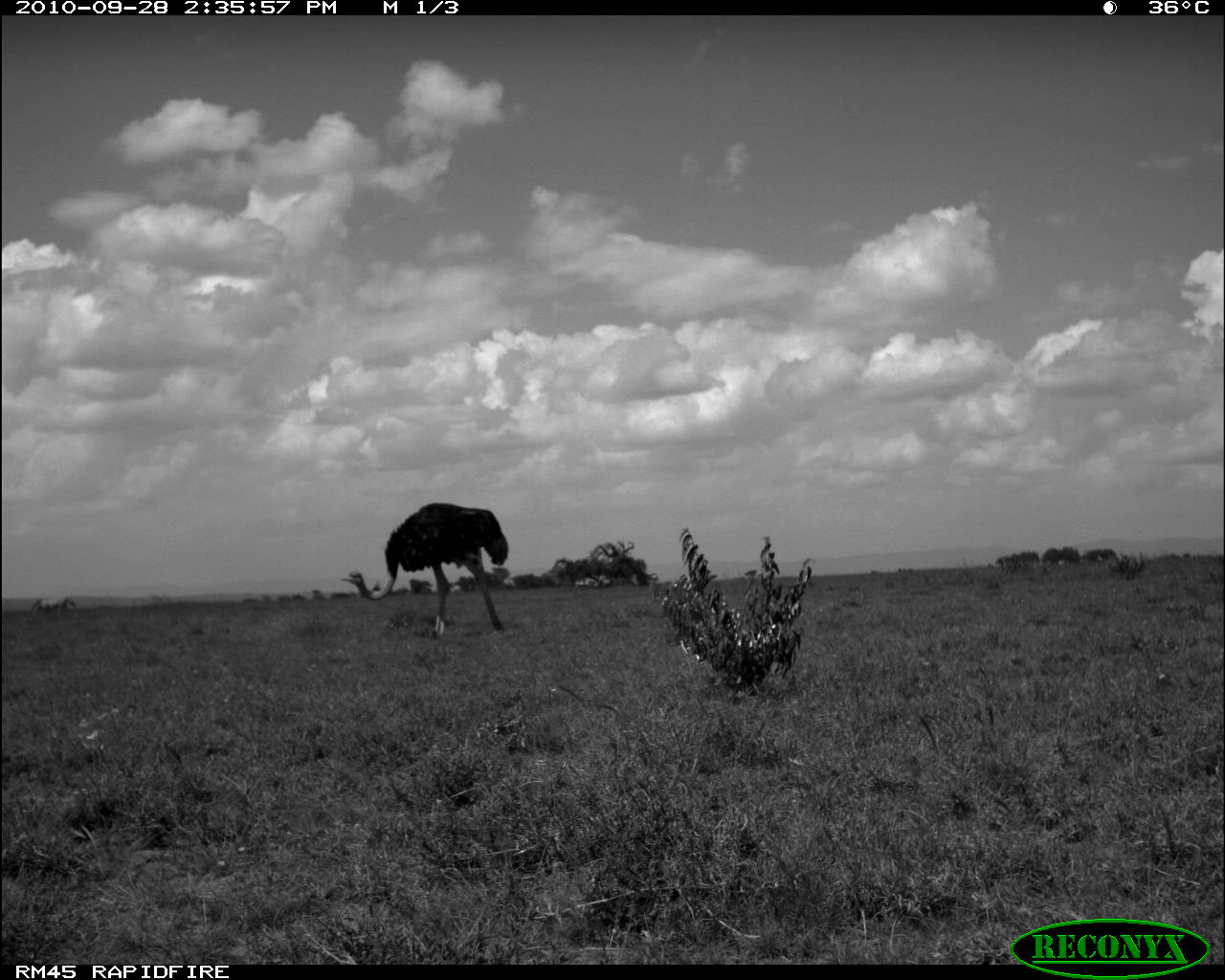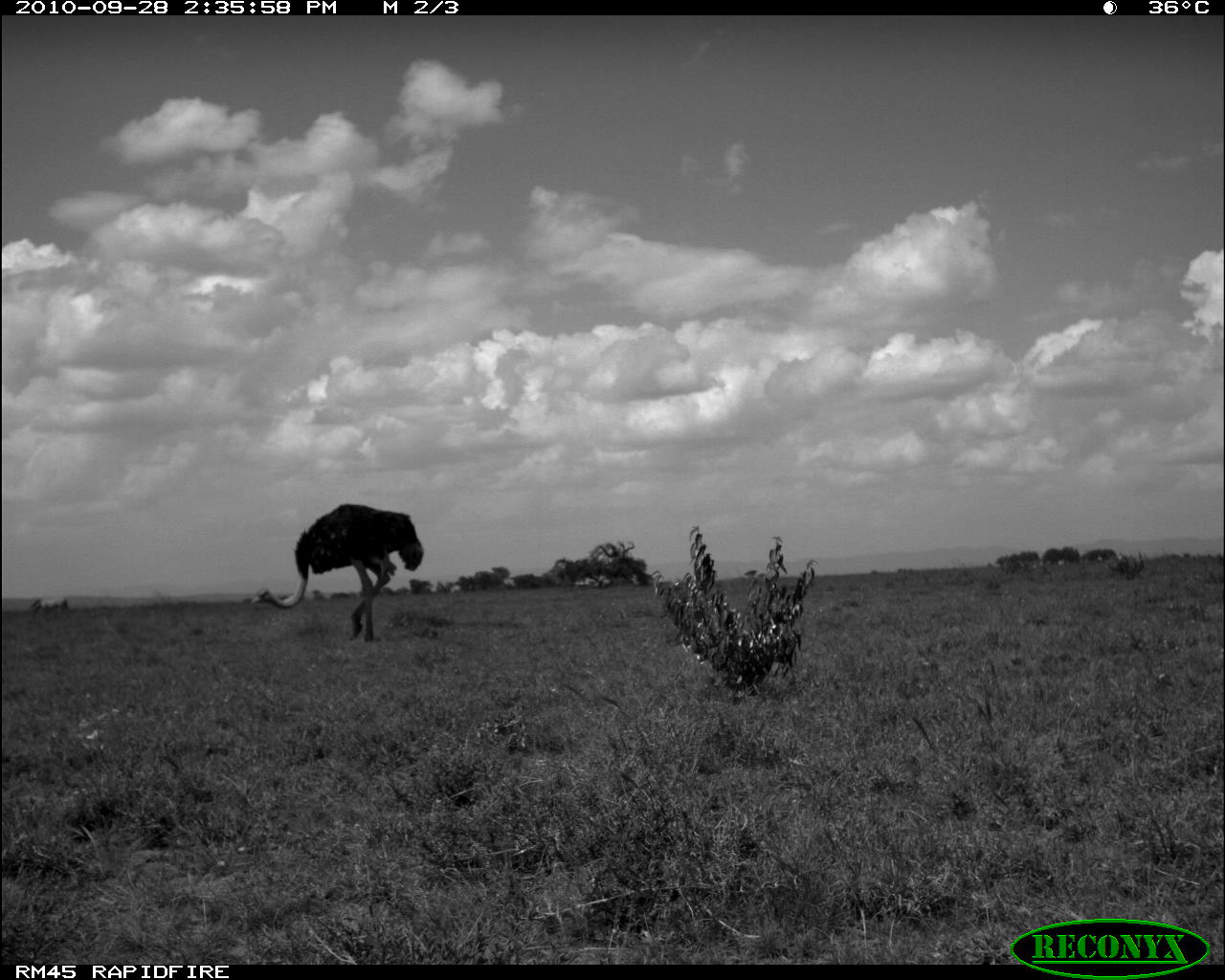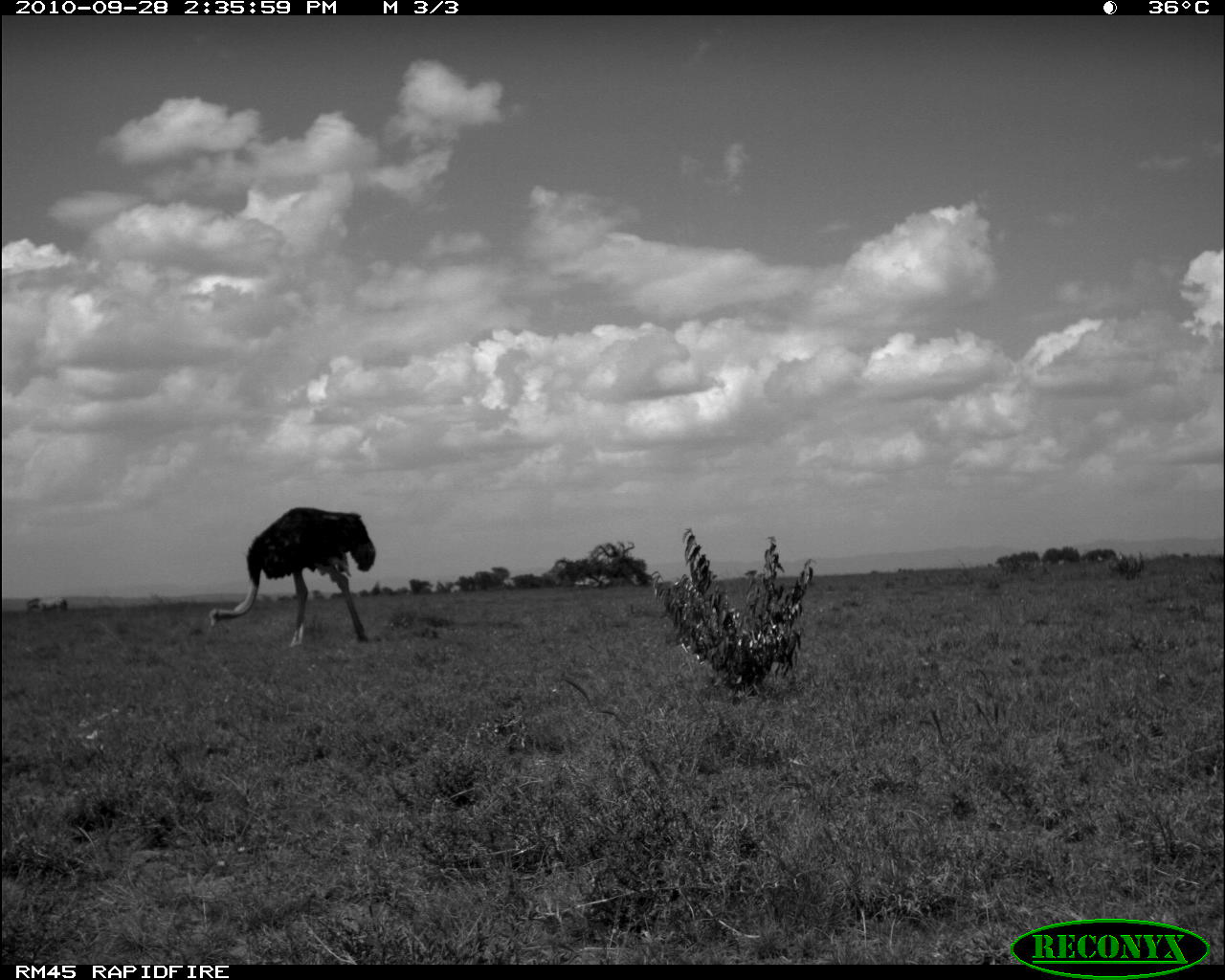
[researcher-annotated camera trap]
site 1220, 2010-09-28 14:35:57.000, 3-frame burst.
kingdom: Animalia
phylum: Chordata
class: Aves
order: Struthioniformes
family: Struthionidae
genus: Struthio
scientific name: Struthio camelus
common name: common ostrich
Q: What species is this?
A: Struthio camelus (common ostrich).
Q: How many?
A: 1.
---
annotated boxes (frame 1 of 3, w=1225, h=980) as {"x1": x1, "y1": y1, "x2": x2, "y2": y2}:
struthio camelus: {"x1": 339, "y1": 502, "x2": 511, "y2": 635}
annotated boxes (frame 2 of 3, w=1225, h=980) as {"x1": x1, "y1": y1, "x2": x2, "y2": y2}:
struthio camelus: {"x1": 250, "y1": 501, "x2": 426, "y2": 647}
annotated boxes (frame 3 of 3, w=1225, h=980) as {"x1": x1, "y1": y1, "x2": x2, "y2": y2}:
struthio camelus: {"x1": 209, "y1": 507, "x2": 376, "y2": 646}